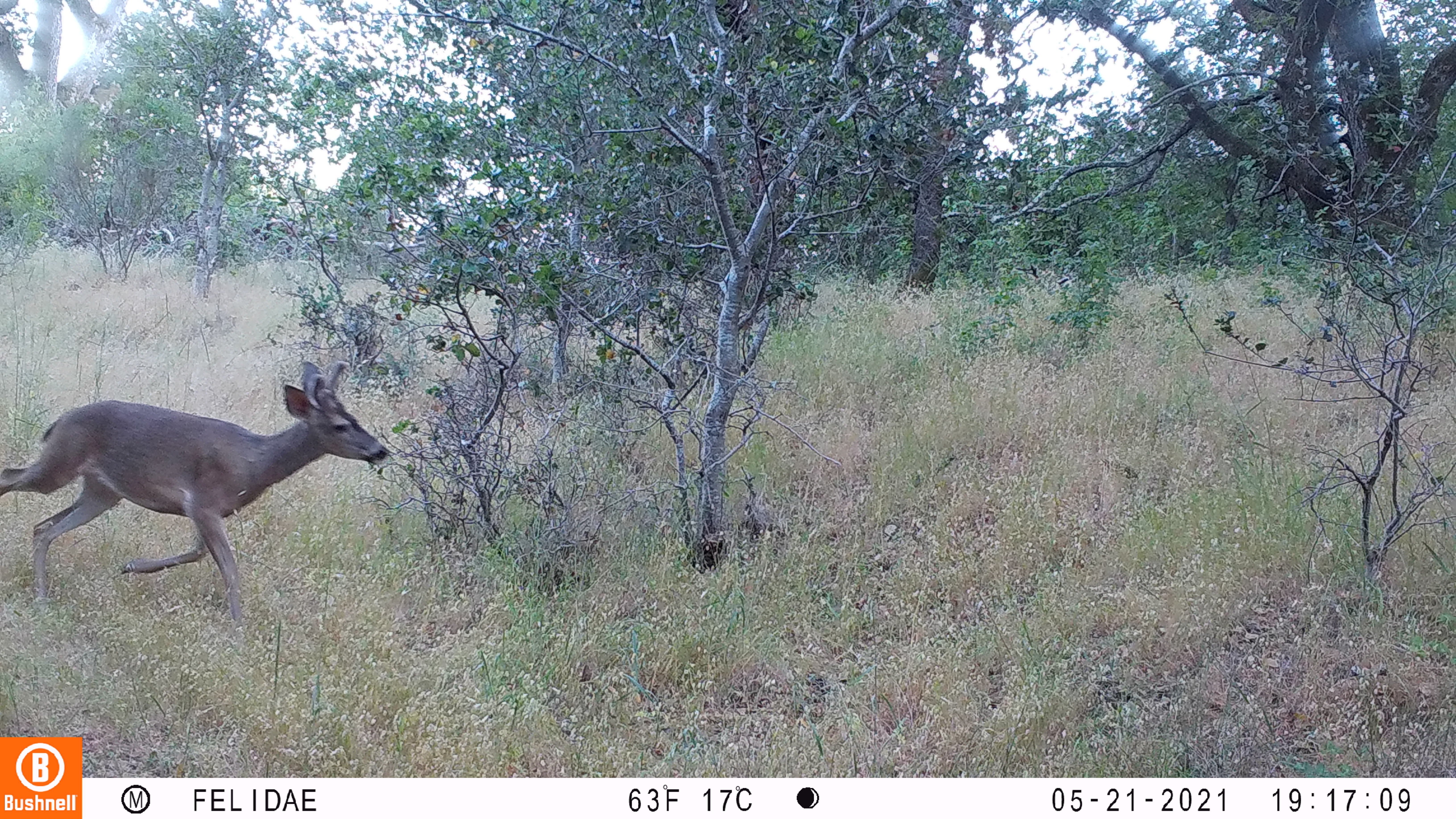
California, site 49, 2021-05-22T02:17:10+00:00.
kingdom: Animalia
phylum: Chordata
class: Mammalia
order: Artiodactyla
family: Cervidae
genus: Odocoileus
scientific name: Odocoileus hemionus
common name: mule deer